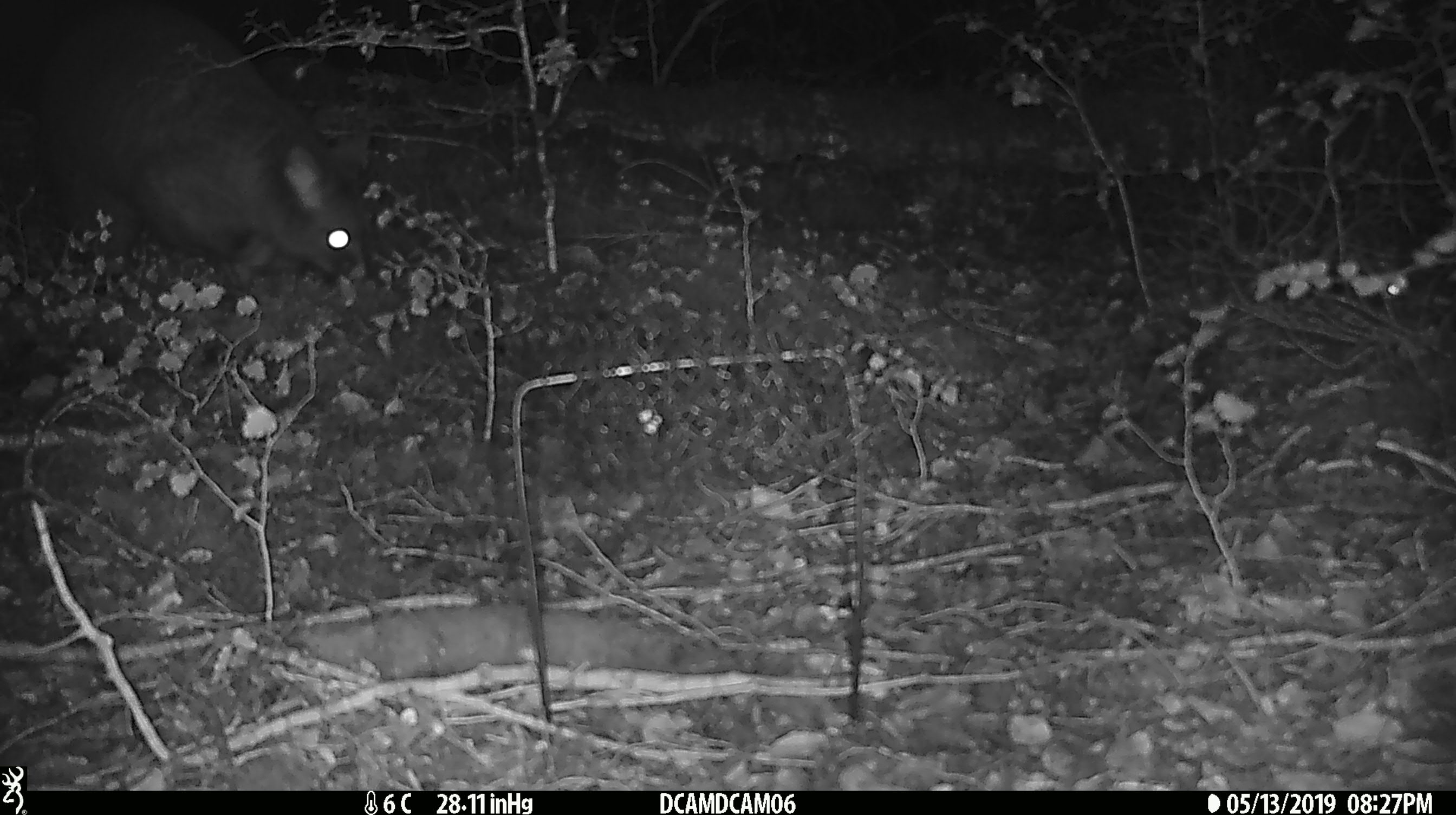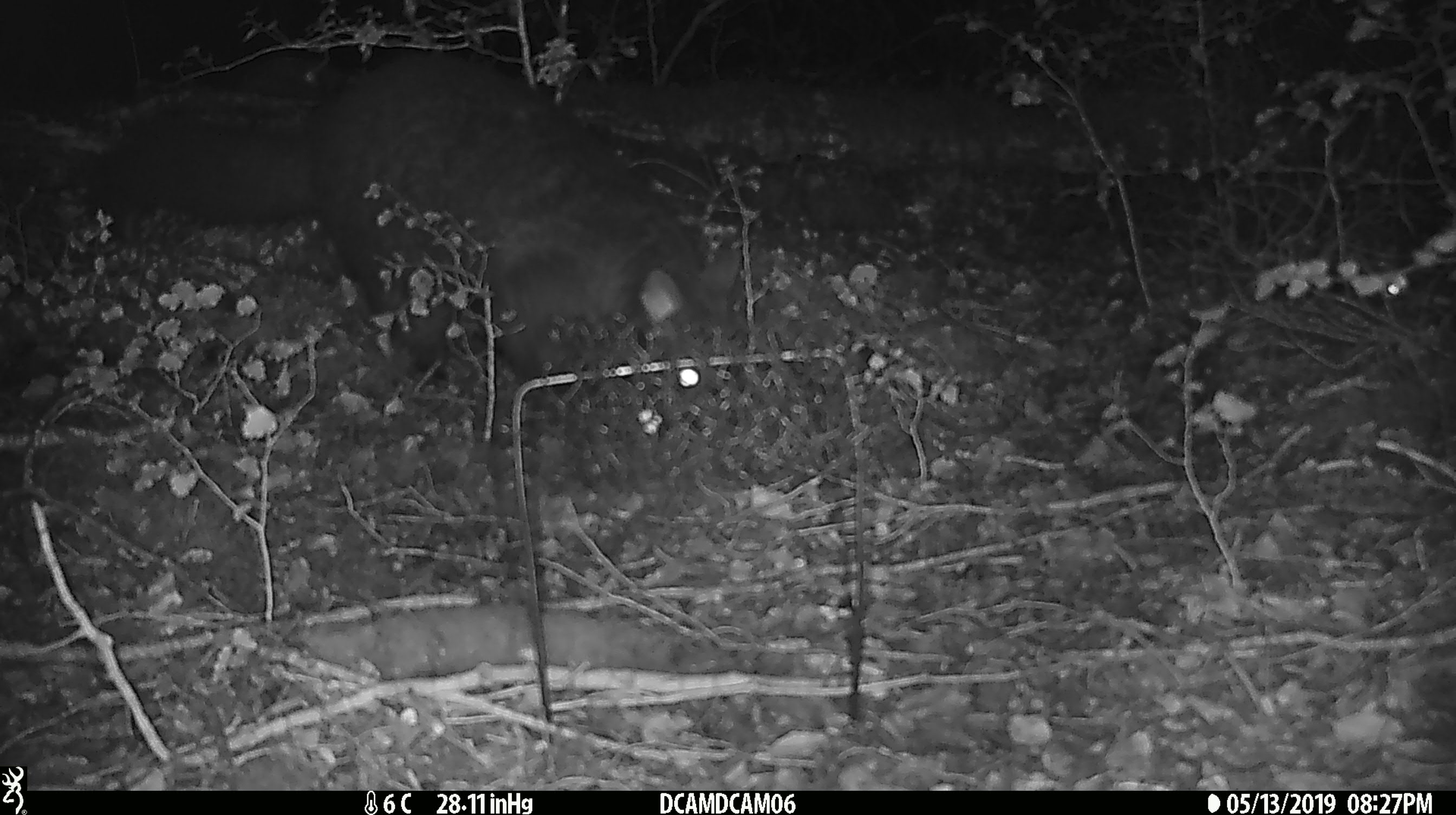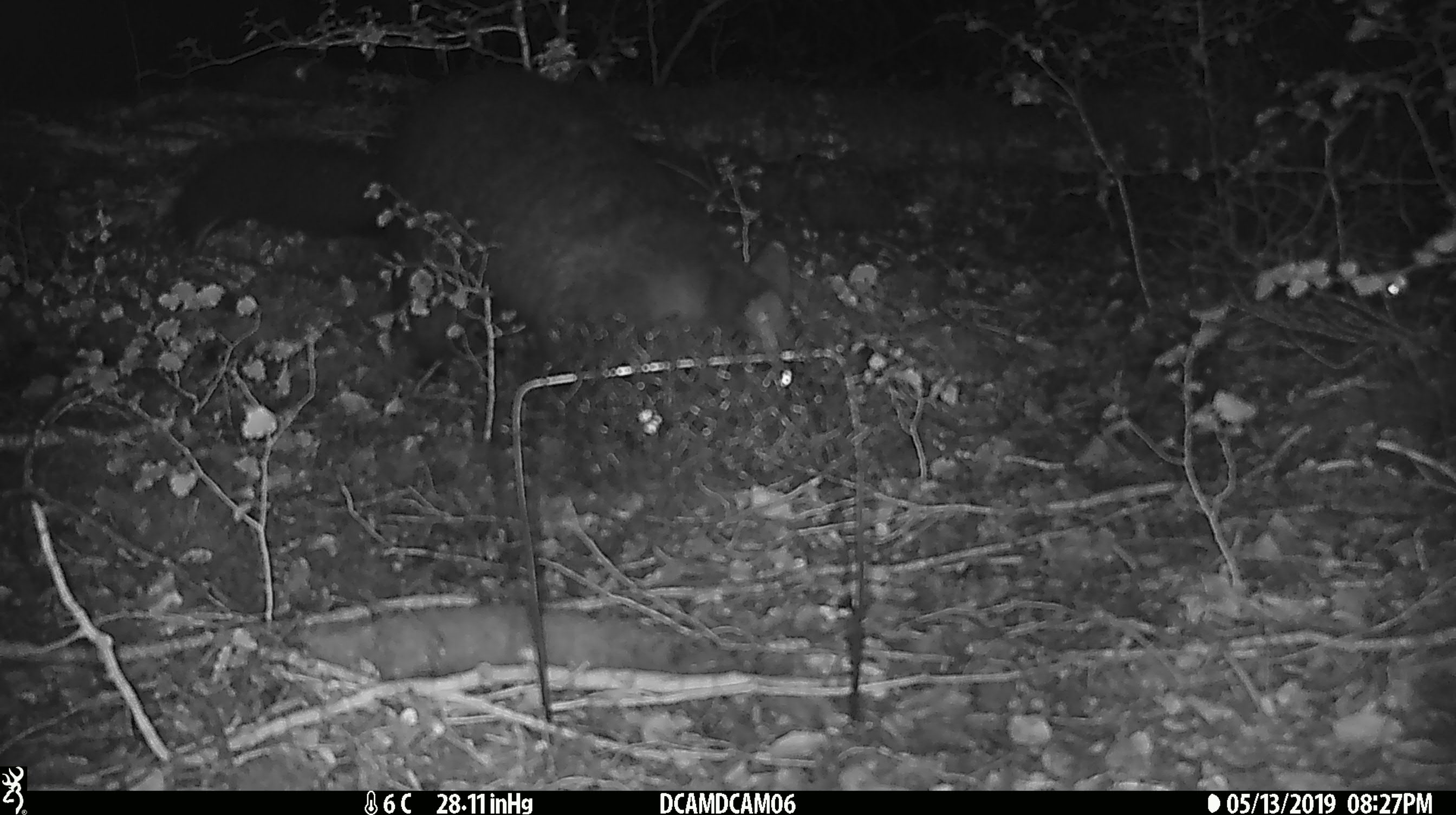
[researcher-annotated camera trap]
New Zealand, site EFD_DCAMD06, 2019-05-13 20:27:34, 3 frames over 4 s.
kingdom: Animalia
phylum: Chordata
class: Mammalia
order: Diprotodontia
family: Phalangeridae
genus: Trichosurus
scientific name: Trichosurus vulpecula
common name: common brushtail possum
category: possum